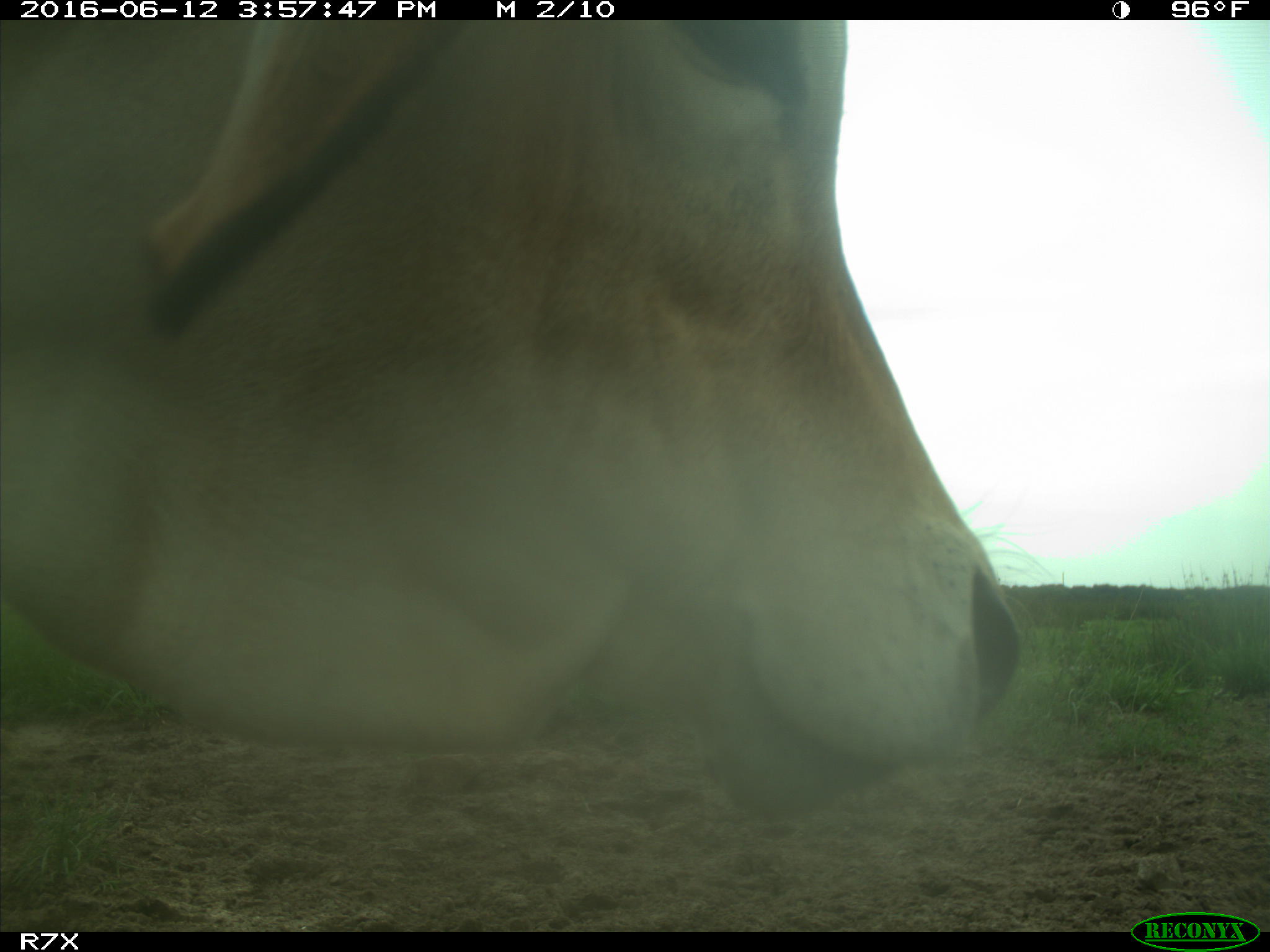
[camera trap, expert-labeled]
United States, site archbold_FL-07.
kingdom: Animalia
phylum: Chordata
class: Mammalia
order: Artiodactyla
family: Bovidae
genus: Bos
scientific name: Bos taurus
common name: domestic cow